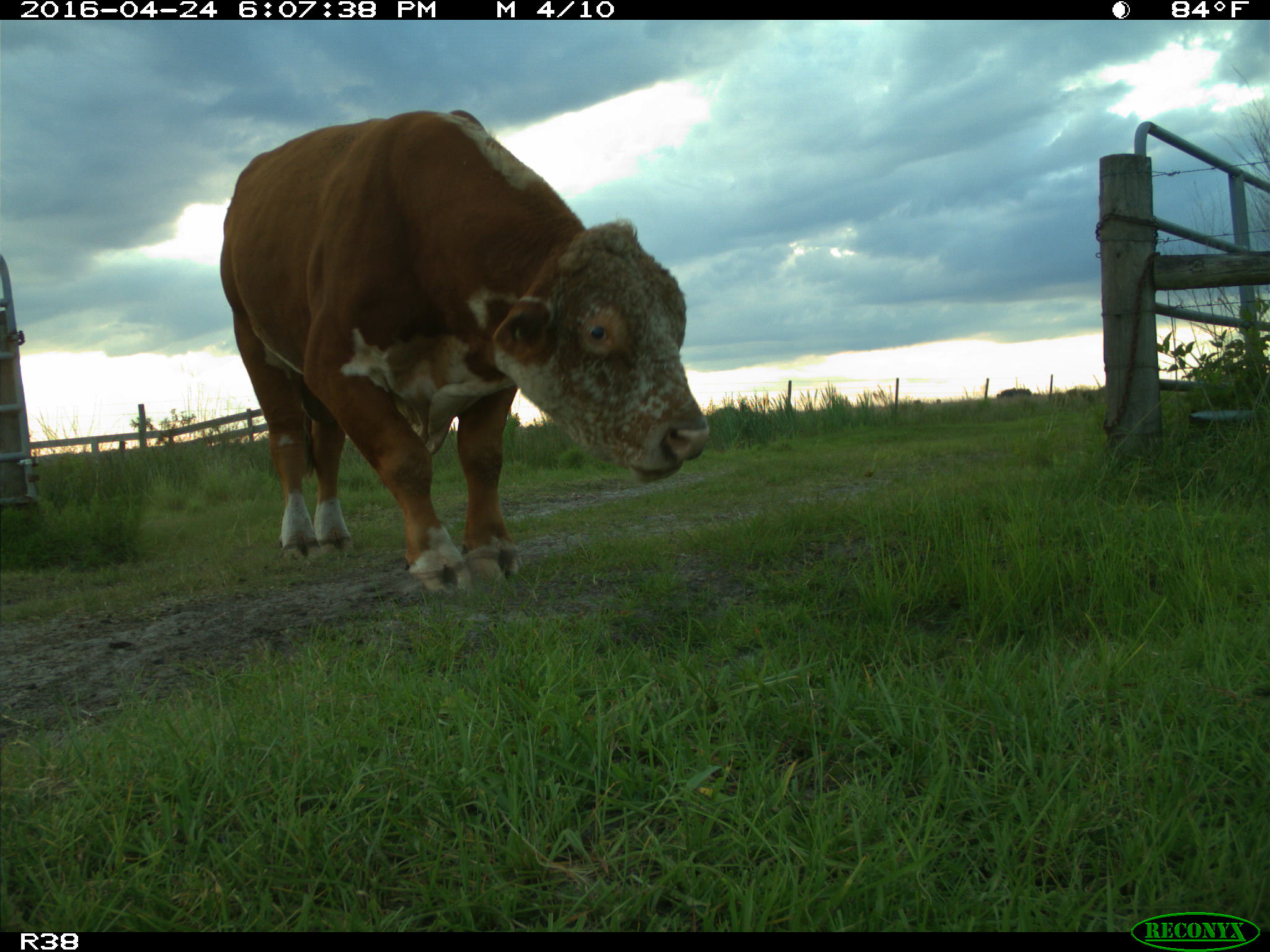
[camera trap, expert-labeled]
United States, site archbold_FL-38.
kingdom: Animalia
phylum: Chordata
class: Mammalia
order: Artiodactyla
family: Bovidae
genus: Bos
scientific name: Bos taurus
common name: domestic cow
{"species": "Bos taurus (domestic cow)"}